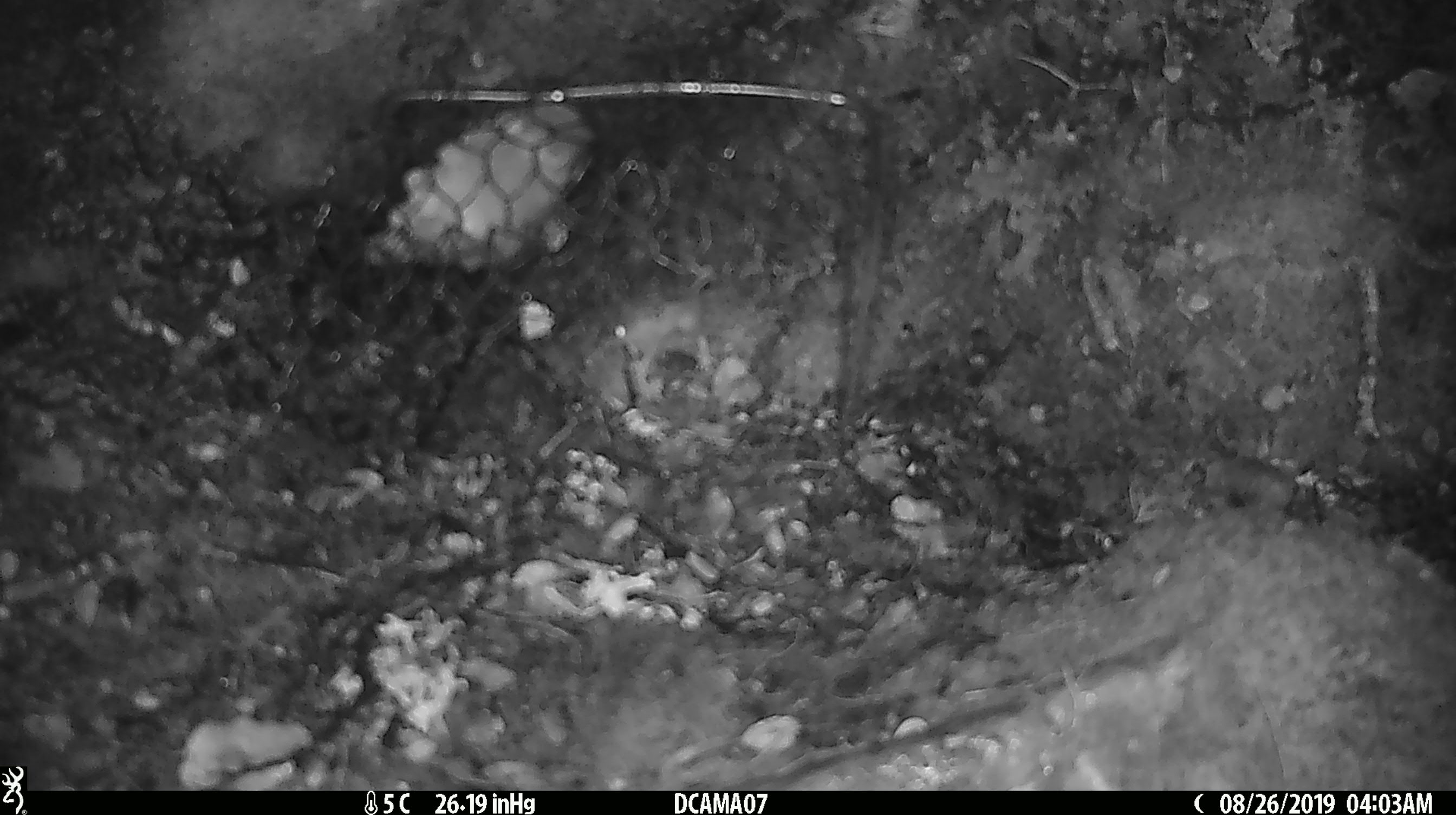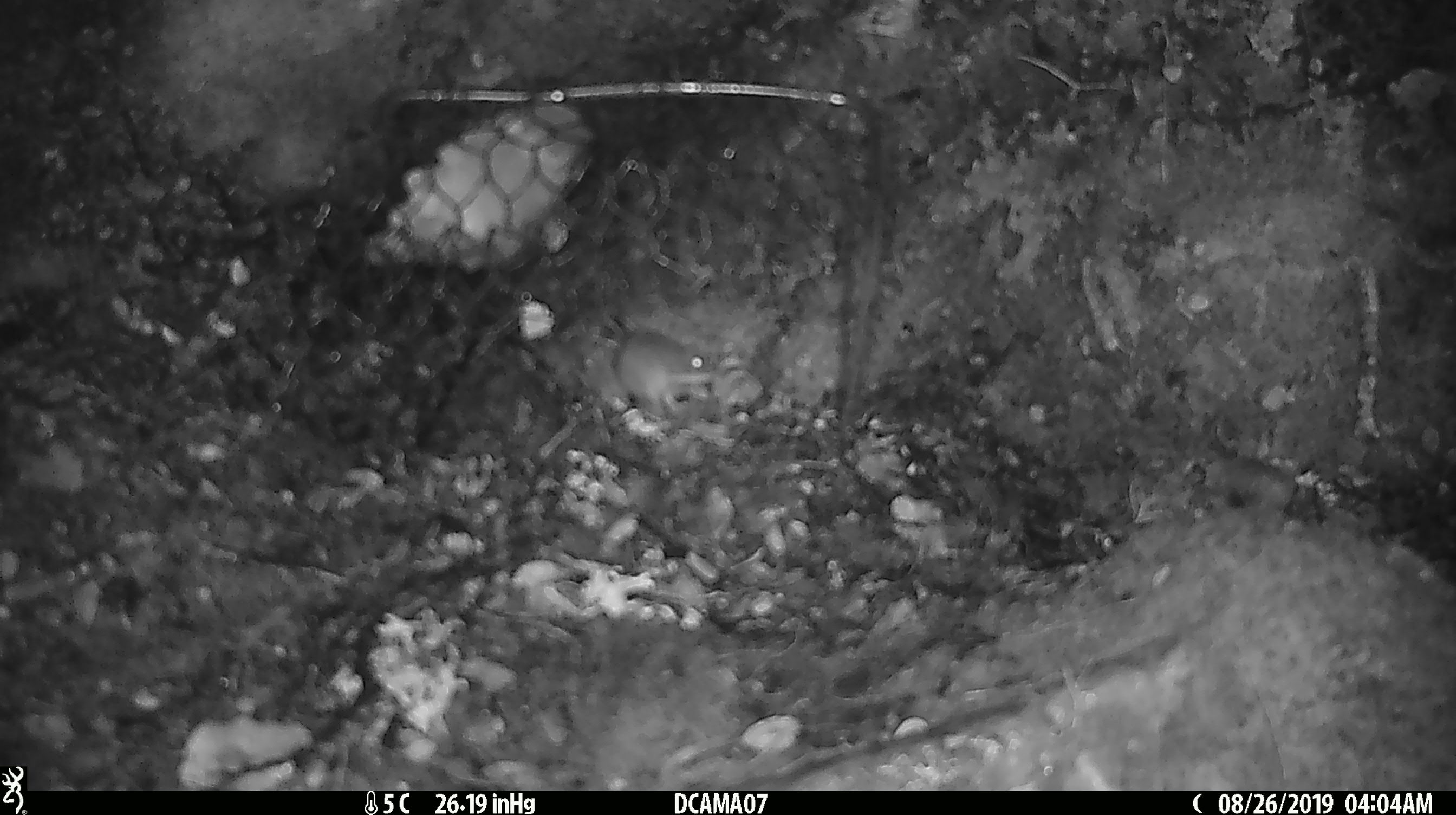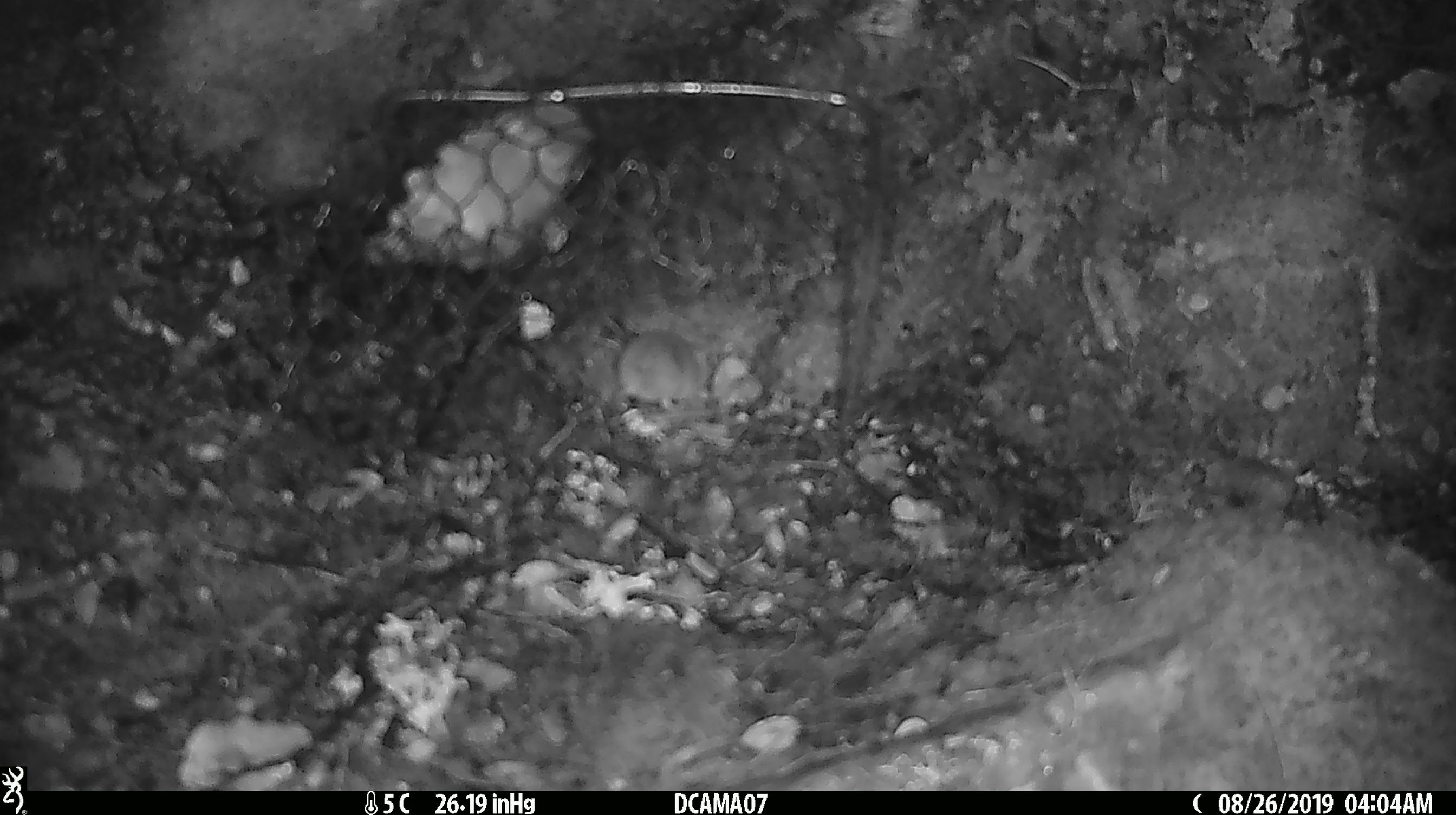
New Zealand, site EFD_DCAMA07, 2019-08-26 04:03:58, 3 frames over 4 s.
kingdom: Animalia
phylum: Chordata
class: Mammalia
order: Rodentia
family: Muridae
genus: Mus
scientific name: Mus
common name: mouse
Mouse (Mus).